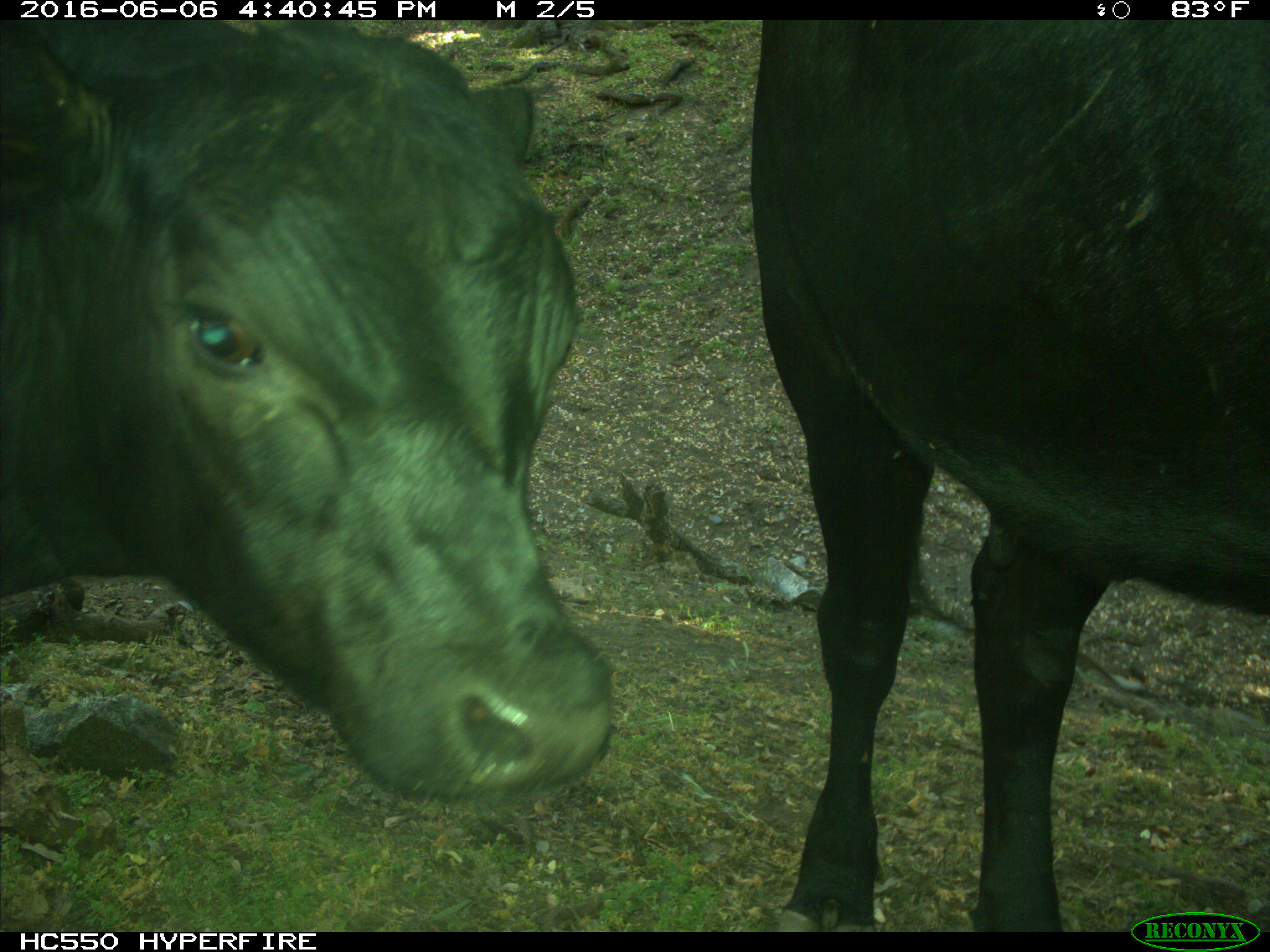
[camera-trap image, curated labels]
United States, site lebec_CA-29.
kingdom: Animalia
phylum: Chordata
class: Mammalia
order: Artiodactyla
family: Bovidae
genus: Bos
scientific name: Bos taurus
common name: domestic cow